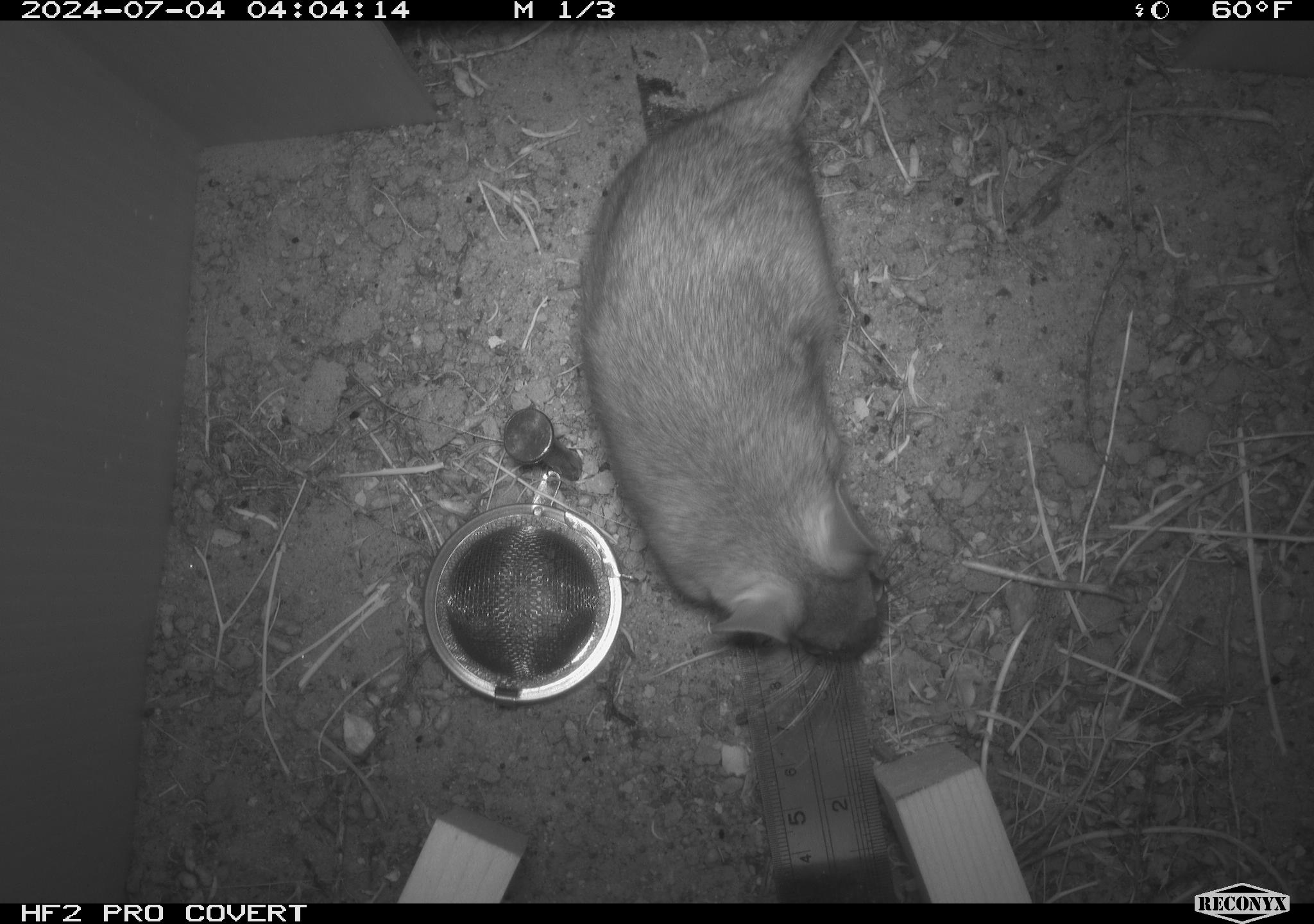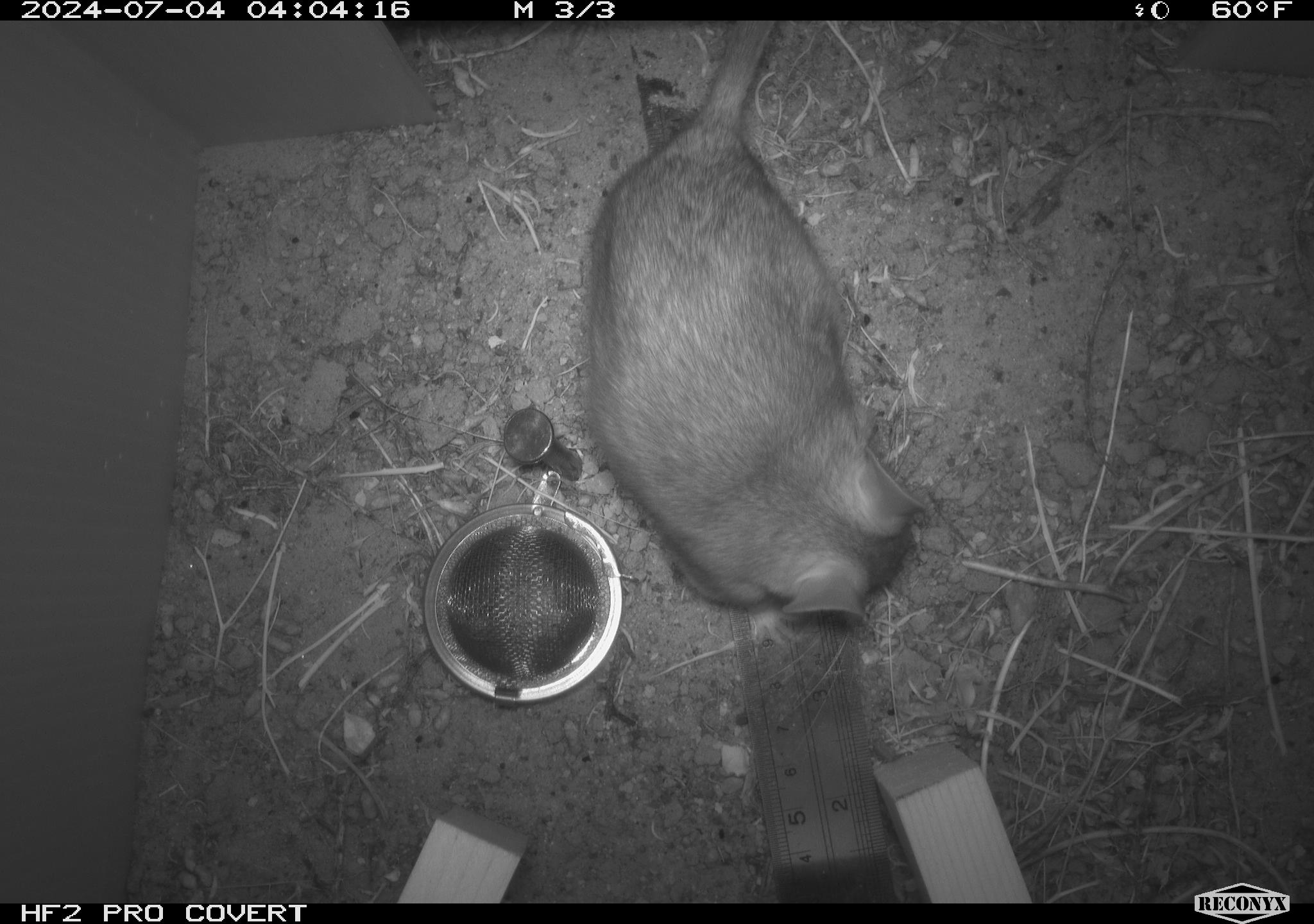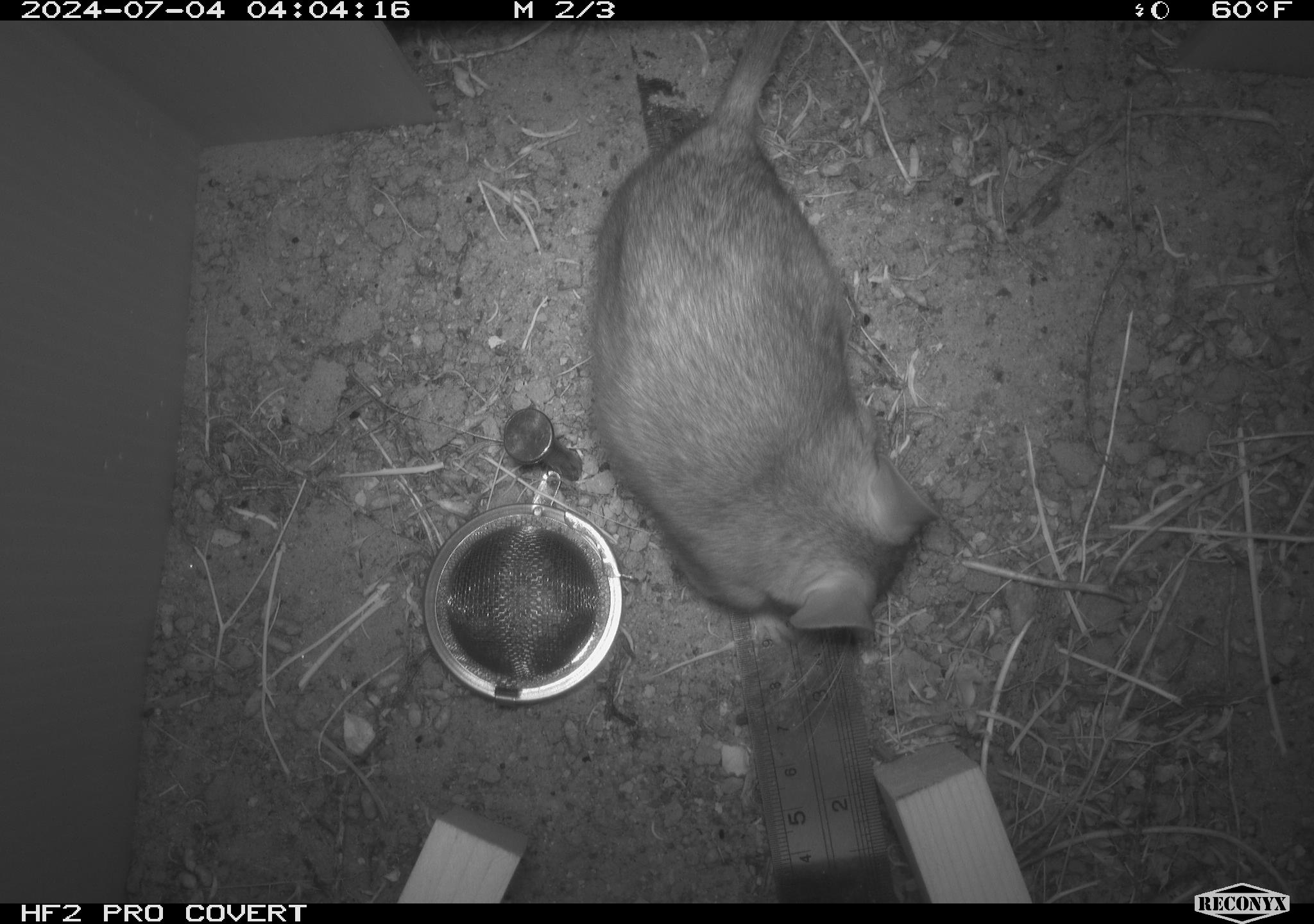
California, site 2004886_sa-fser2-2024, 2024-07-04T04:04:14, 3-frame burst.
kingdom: Animalia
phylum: Chordata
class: Mammalia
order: Rodentia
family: Cricetidae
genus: Neotoma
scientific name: Neotoma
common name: pack rat or woodrat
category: neotoma species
Neotoma species (pack rat or woodrat) (Neotoma).